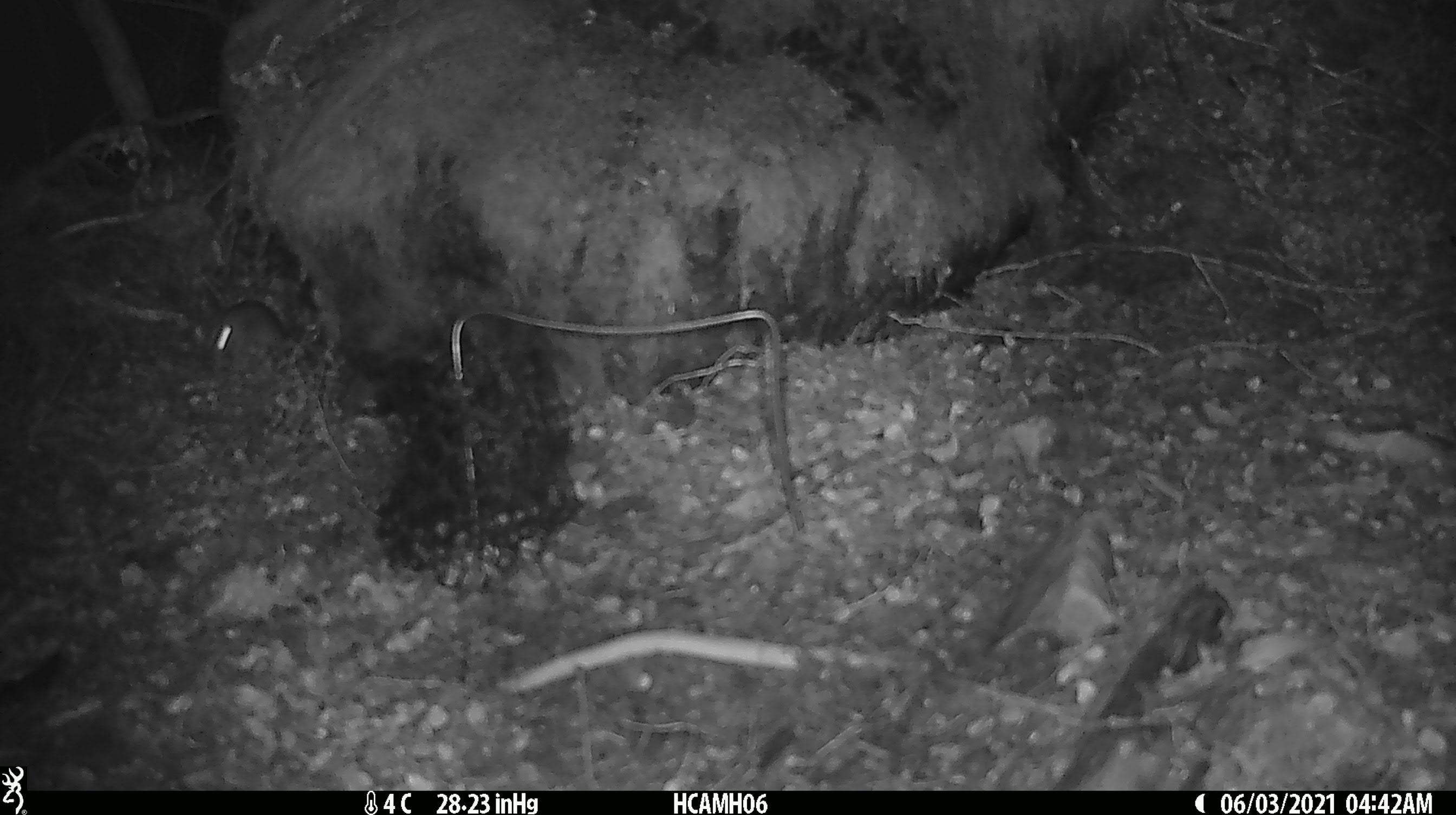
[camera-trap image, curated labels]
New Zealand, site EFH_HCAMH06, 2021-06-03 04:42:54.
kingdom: Animalia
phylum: Chordata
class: Mammalia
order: Rodentia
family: Muridae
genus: Mus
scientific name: Mus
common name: mouse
Mouse (Mus).